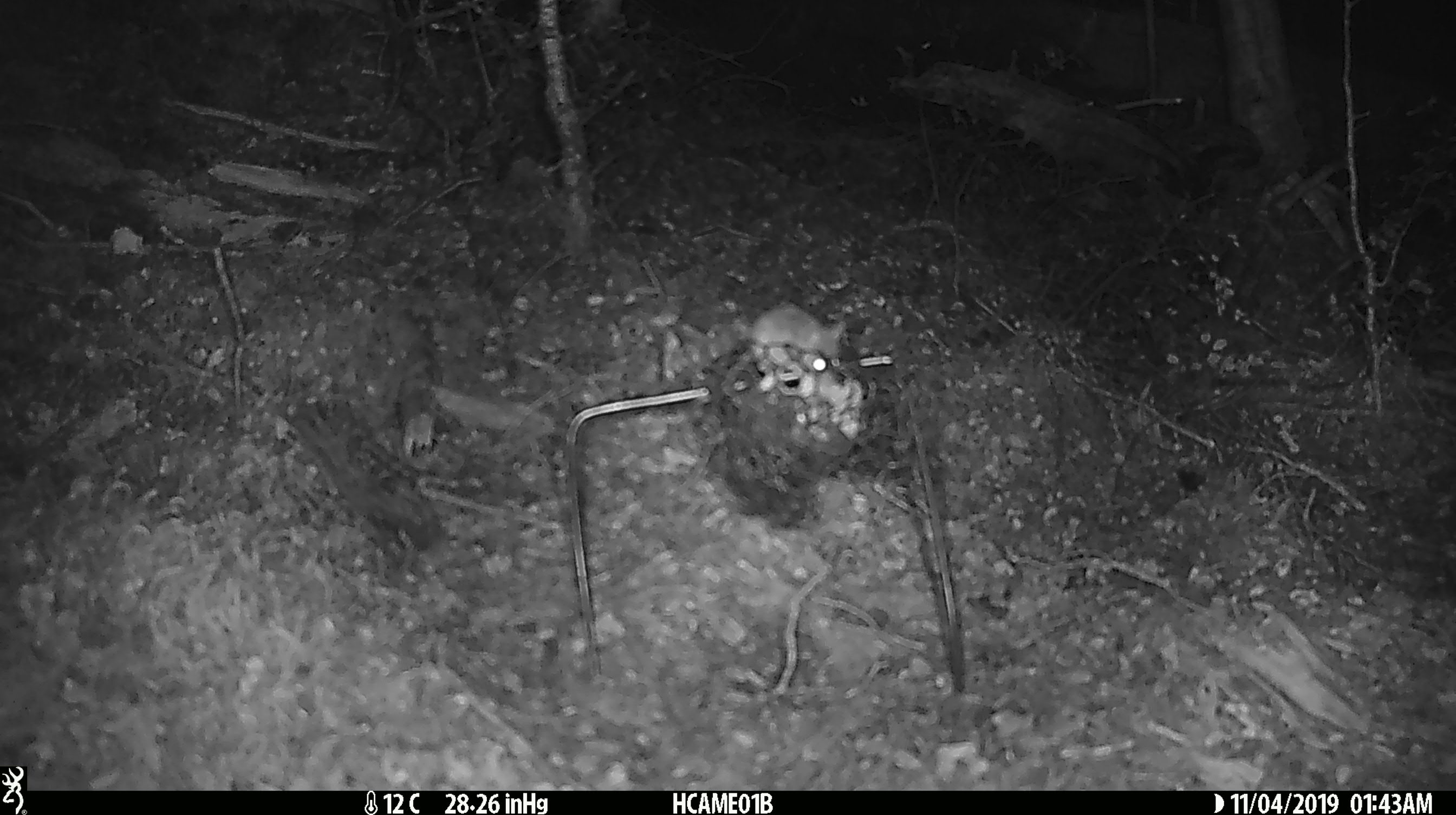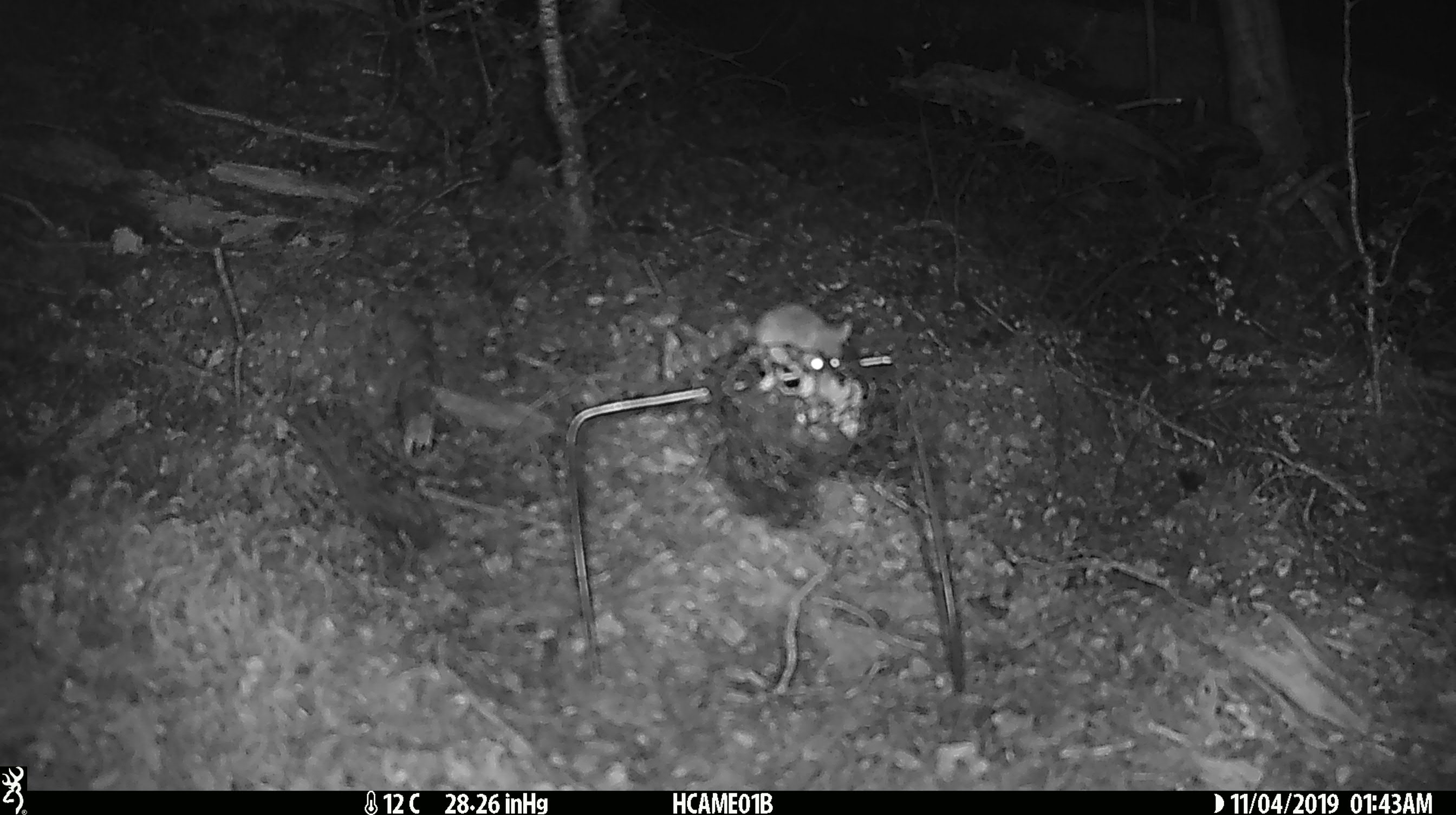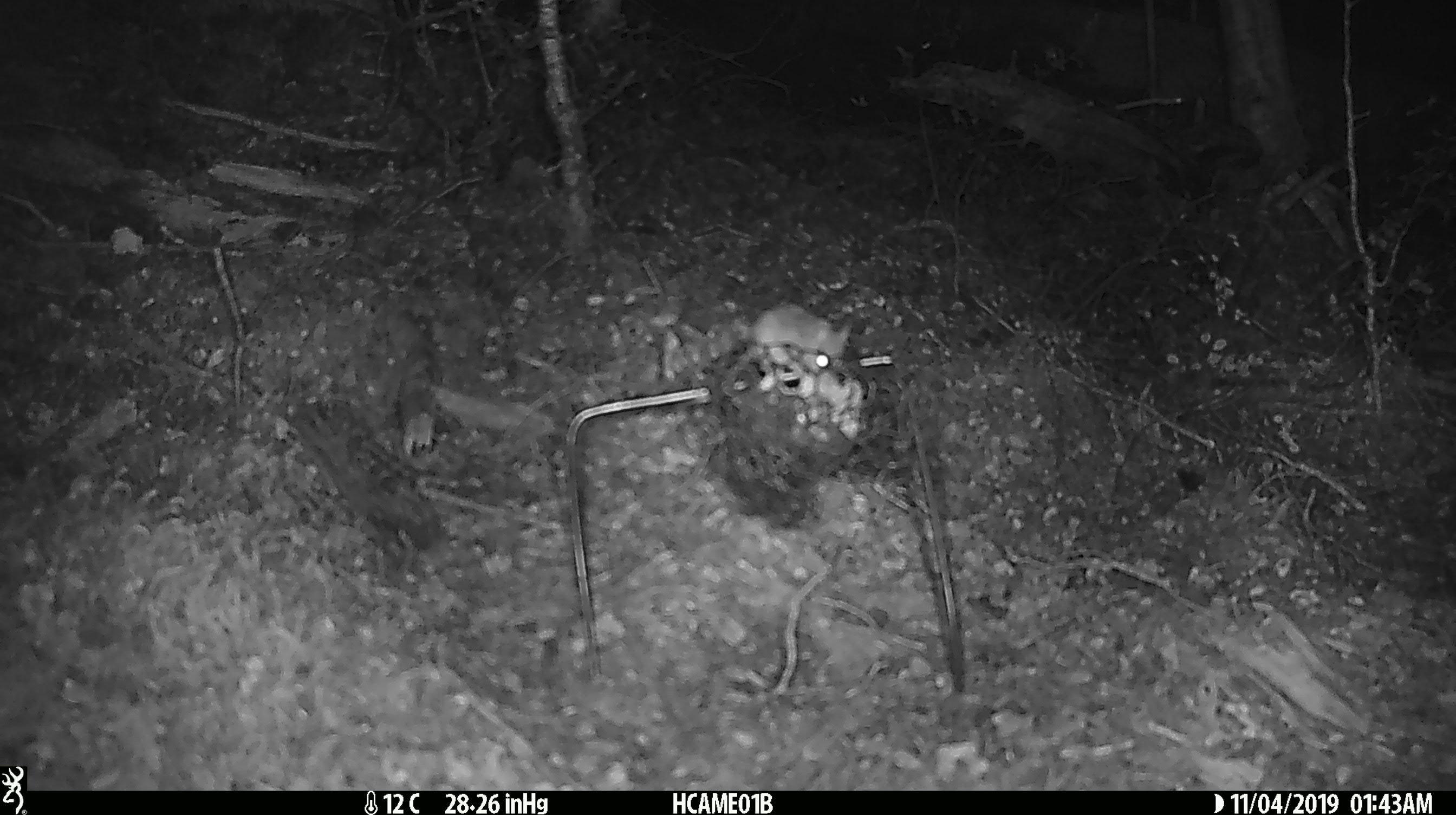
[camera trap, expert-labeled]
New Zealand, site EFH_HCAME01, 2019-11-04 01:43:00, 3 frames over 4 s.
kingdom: Animalia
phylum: Chordata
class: Mammalia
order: Rodentia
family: Muridae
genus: Mus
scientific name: Mus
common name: mouse